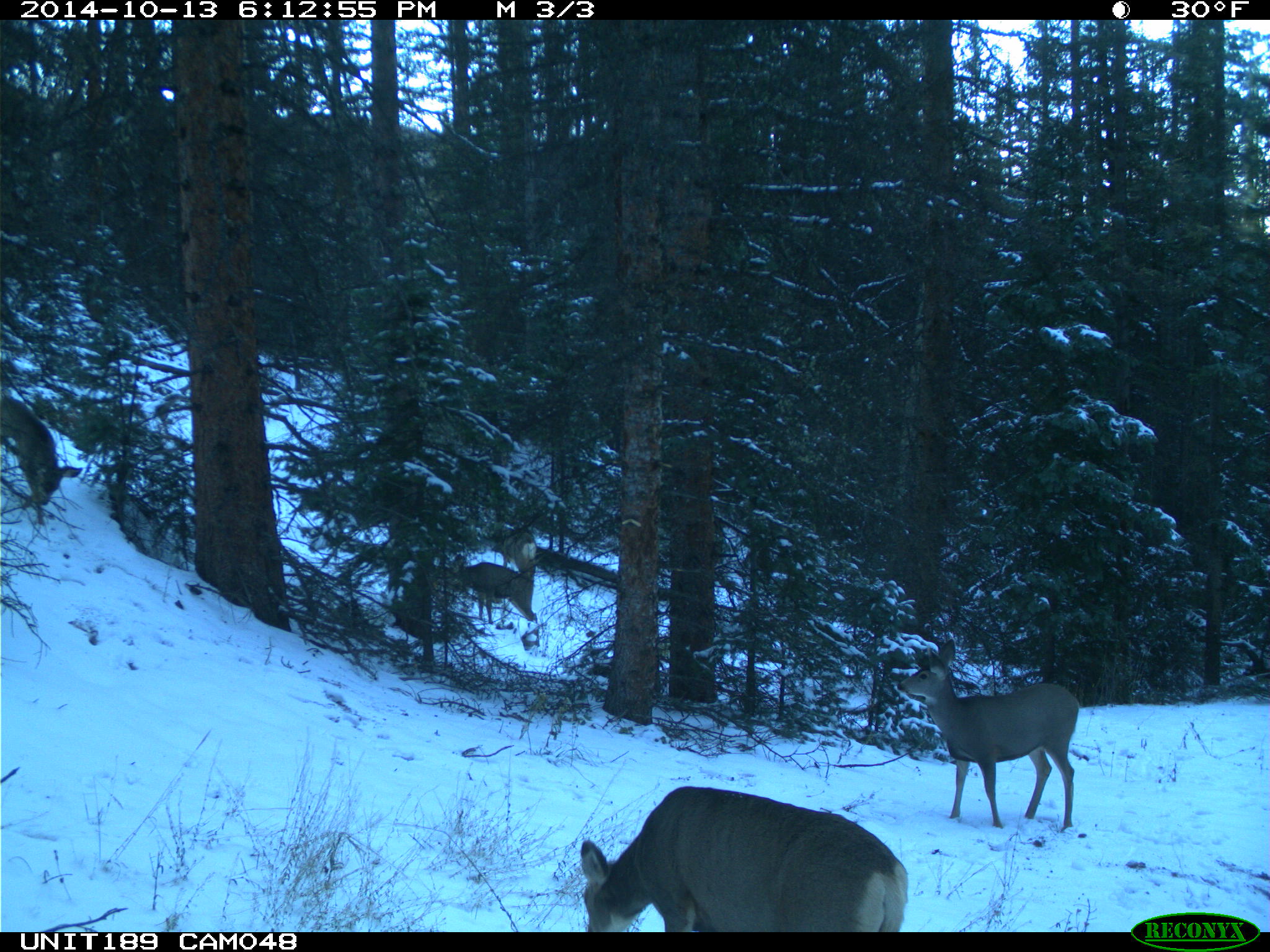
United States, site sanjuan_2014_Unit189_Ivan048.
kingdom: Animalia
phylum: Chordata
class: Mammalia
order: Artiodactyla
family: Cervidae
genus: Odocoileus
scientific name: Odocoileus hemionus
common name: mule deer